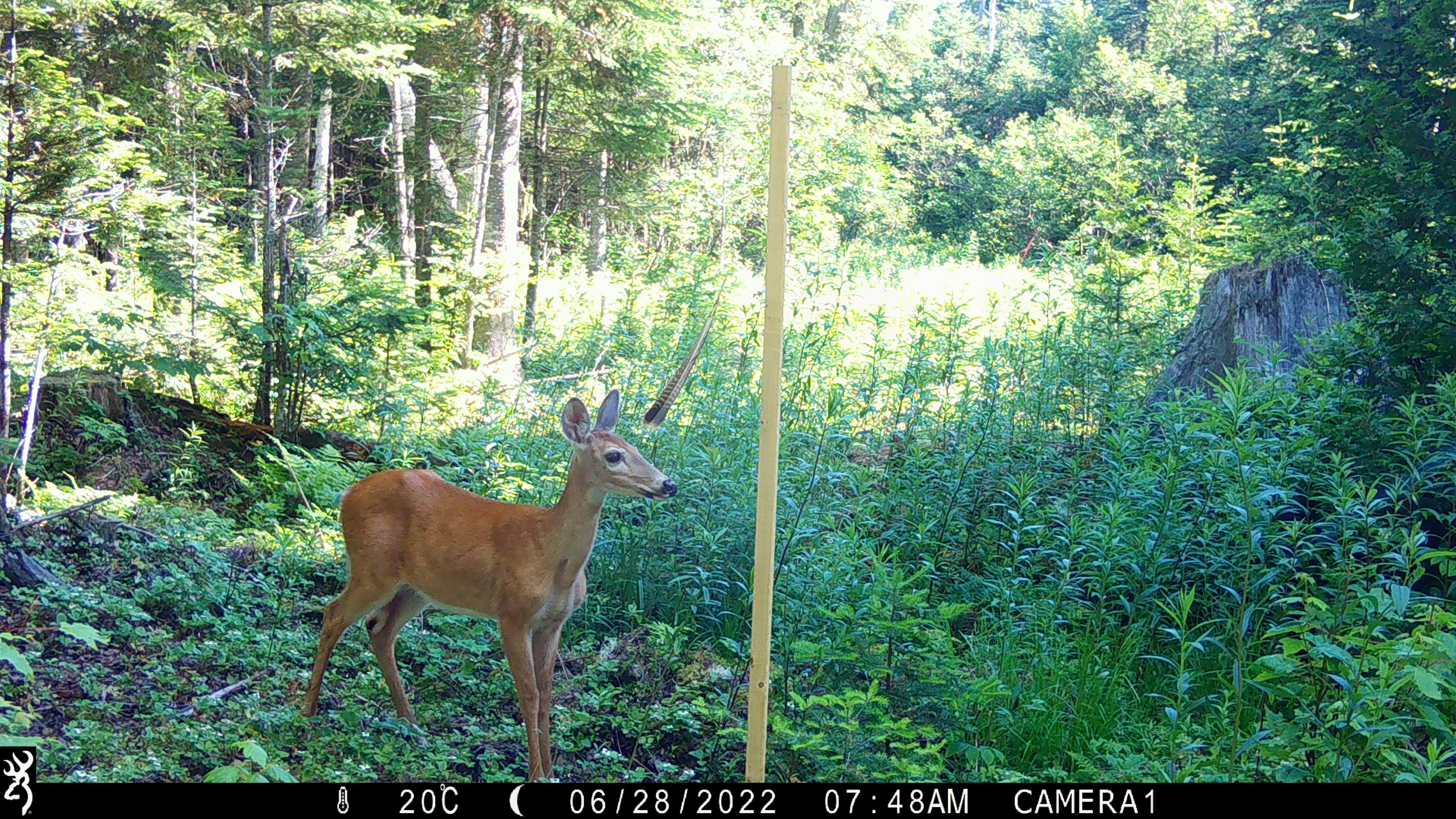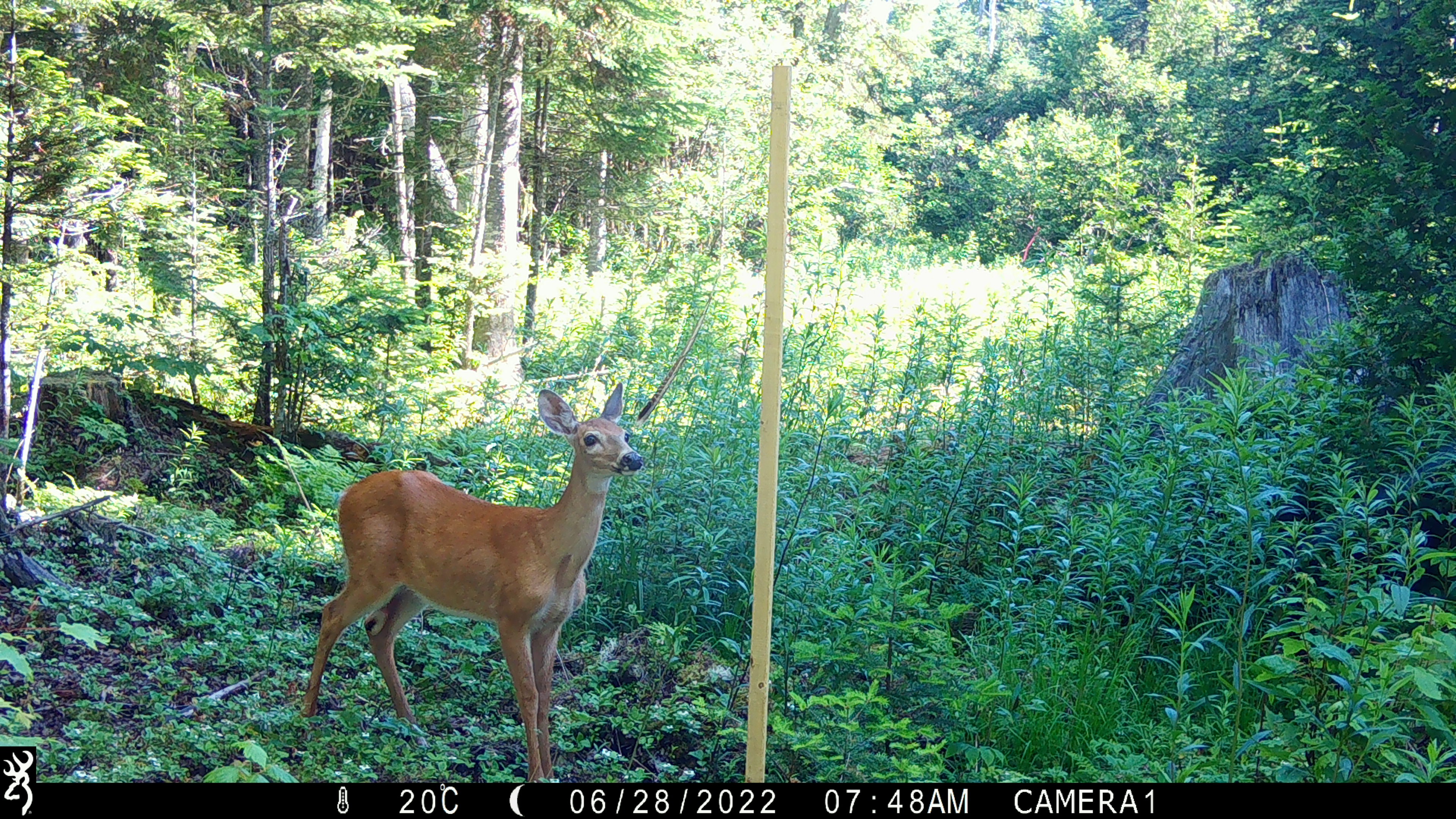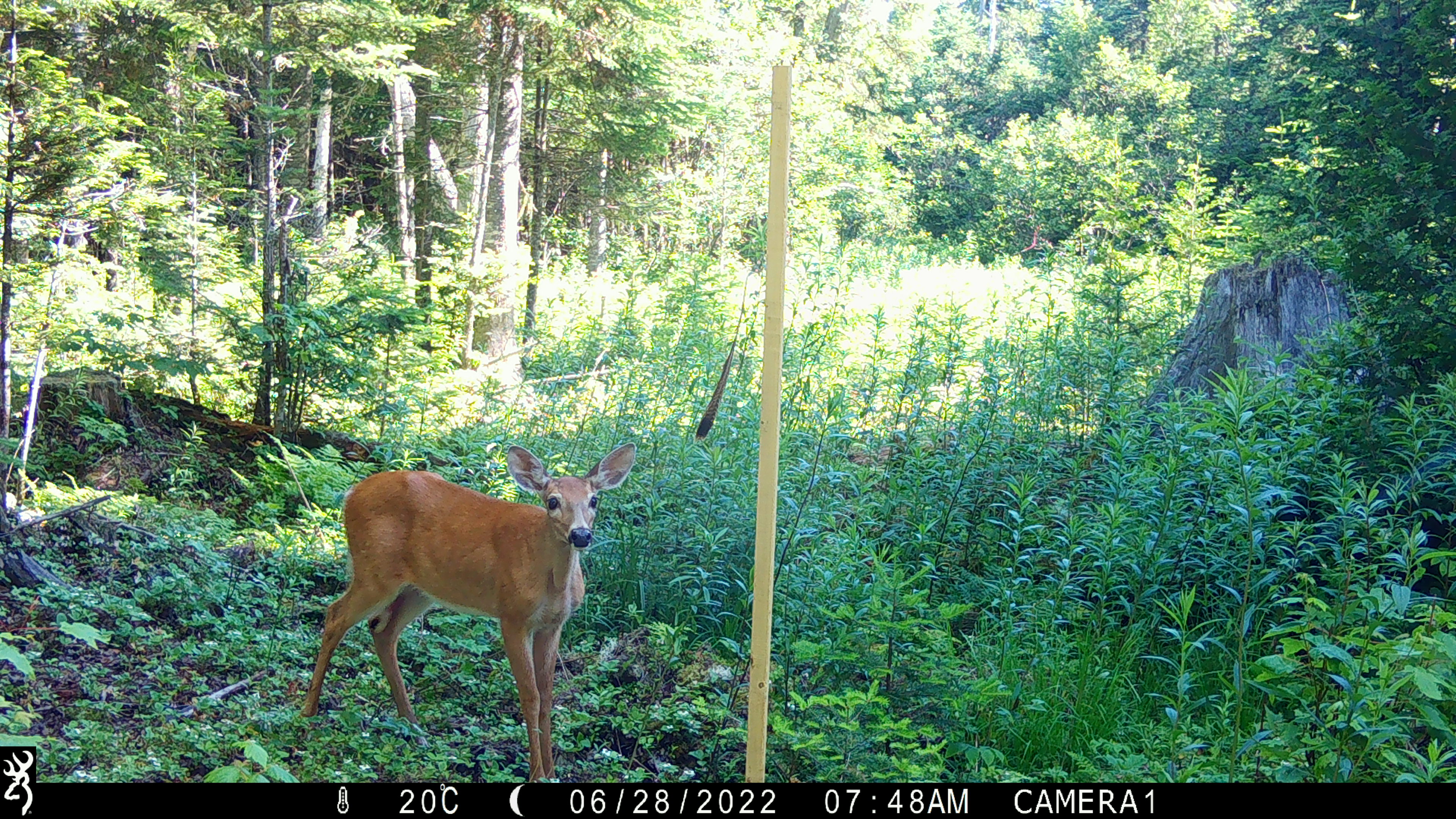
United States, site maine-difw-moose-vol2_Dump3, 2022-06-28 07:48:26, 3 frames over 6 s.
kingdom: Animalia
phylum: Chordata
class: Mammalia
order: Artiodactyla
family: Cervidae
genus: Odocoileus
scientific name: Odocoileus virginianus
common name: white-tailed deer